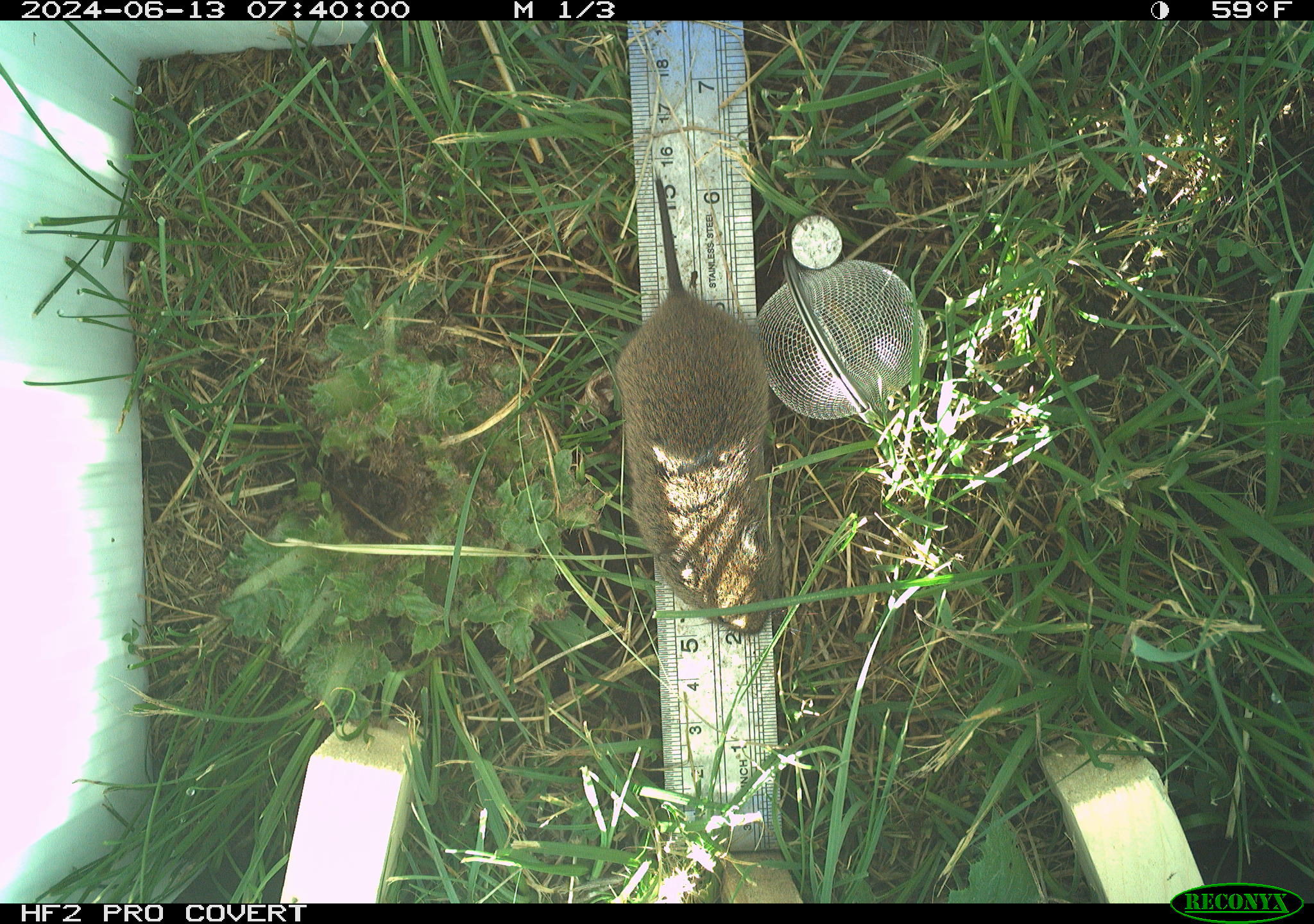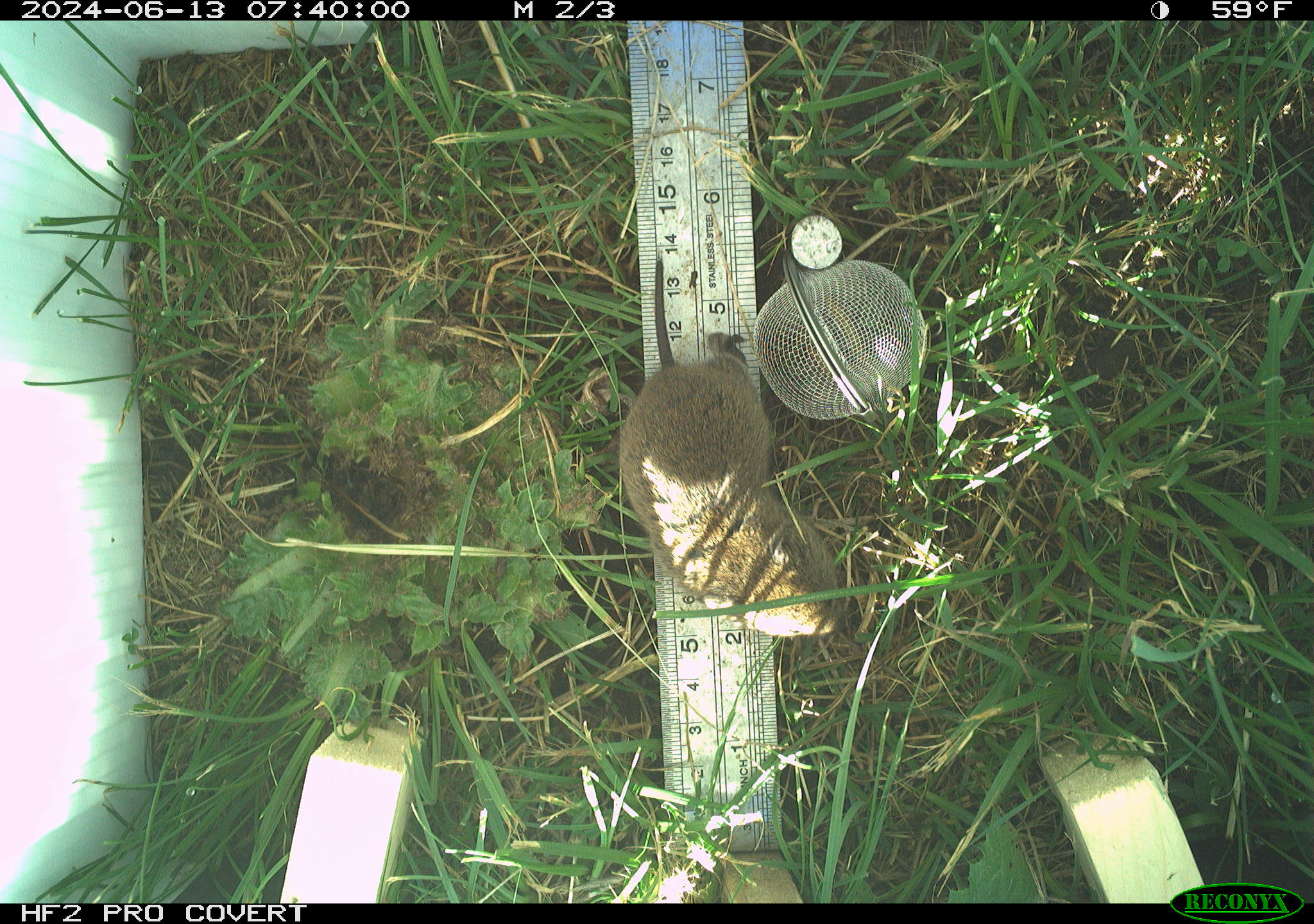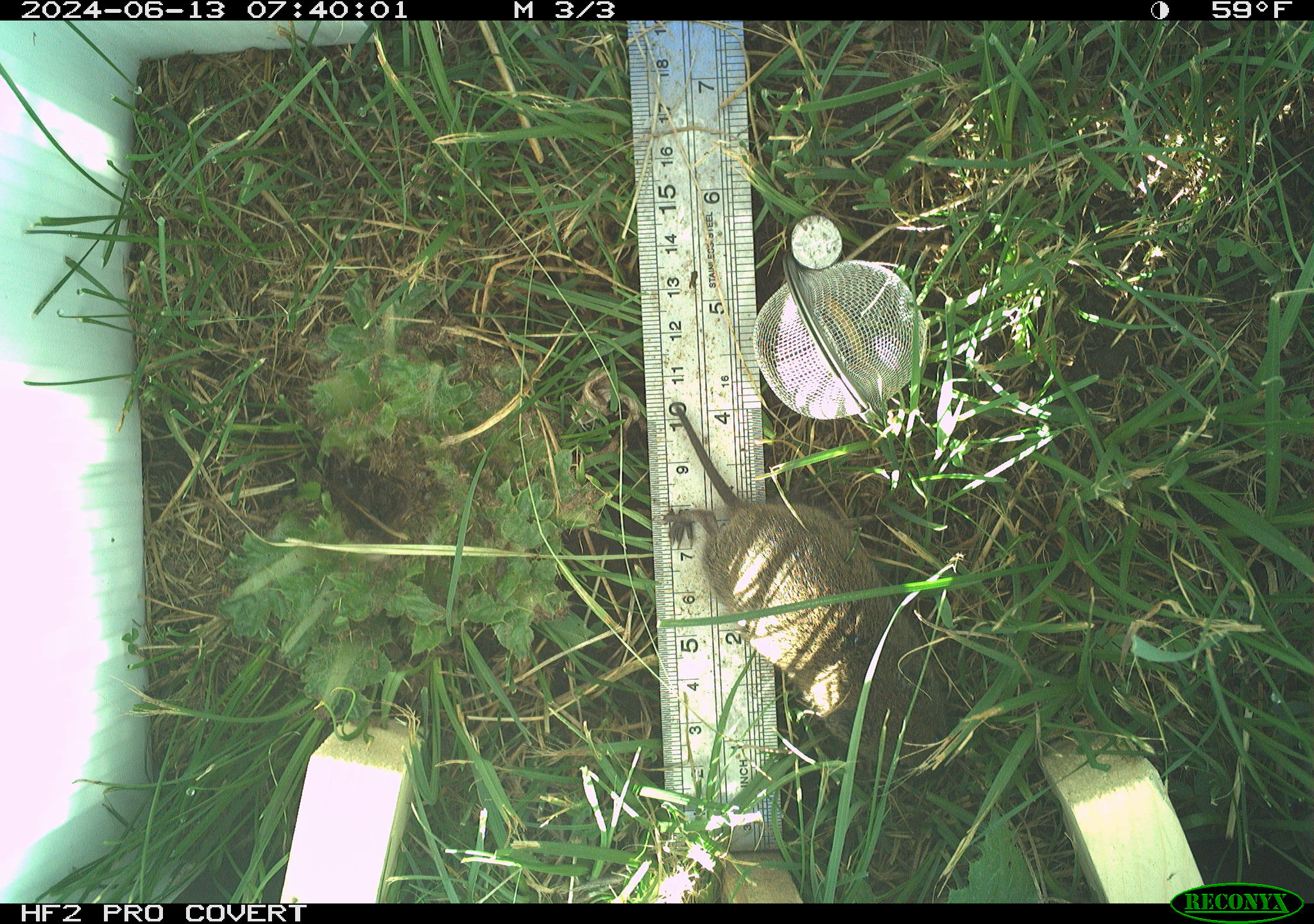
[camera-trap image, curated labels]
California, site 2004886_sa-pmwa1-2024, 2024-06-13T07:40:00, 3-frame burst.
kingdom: Animalia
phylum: Chordata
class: Mammalia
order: Rodentia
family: Cricetidae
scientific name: Arvicolinae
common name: voles, lemmings, and muskrats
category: arvicolinae subfamily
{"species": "arvicolinae subfamily (voles, lemmings, and muskrats) (Arvicolinae)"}